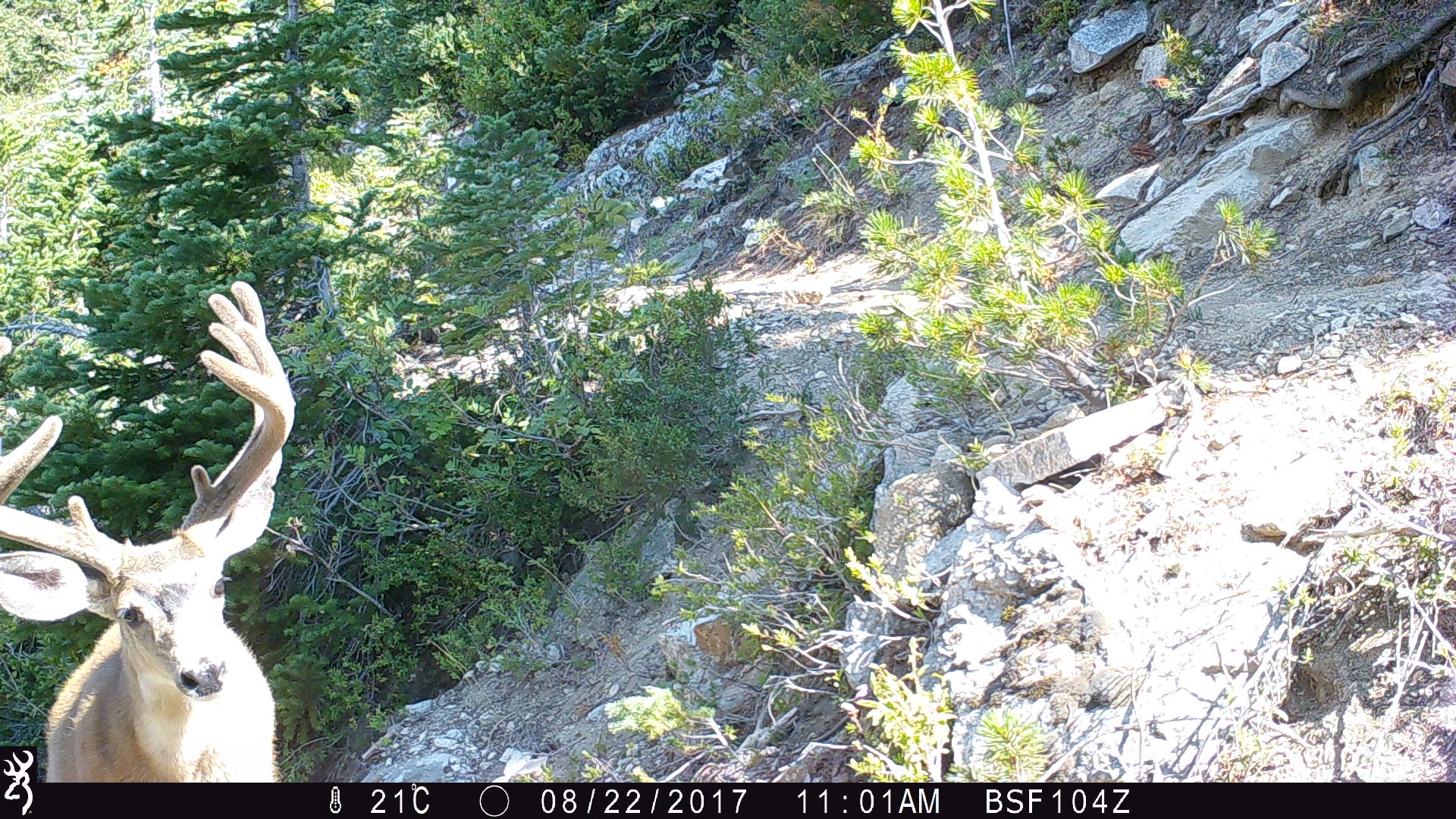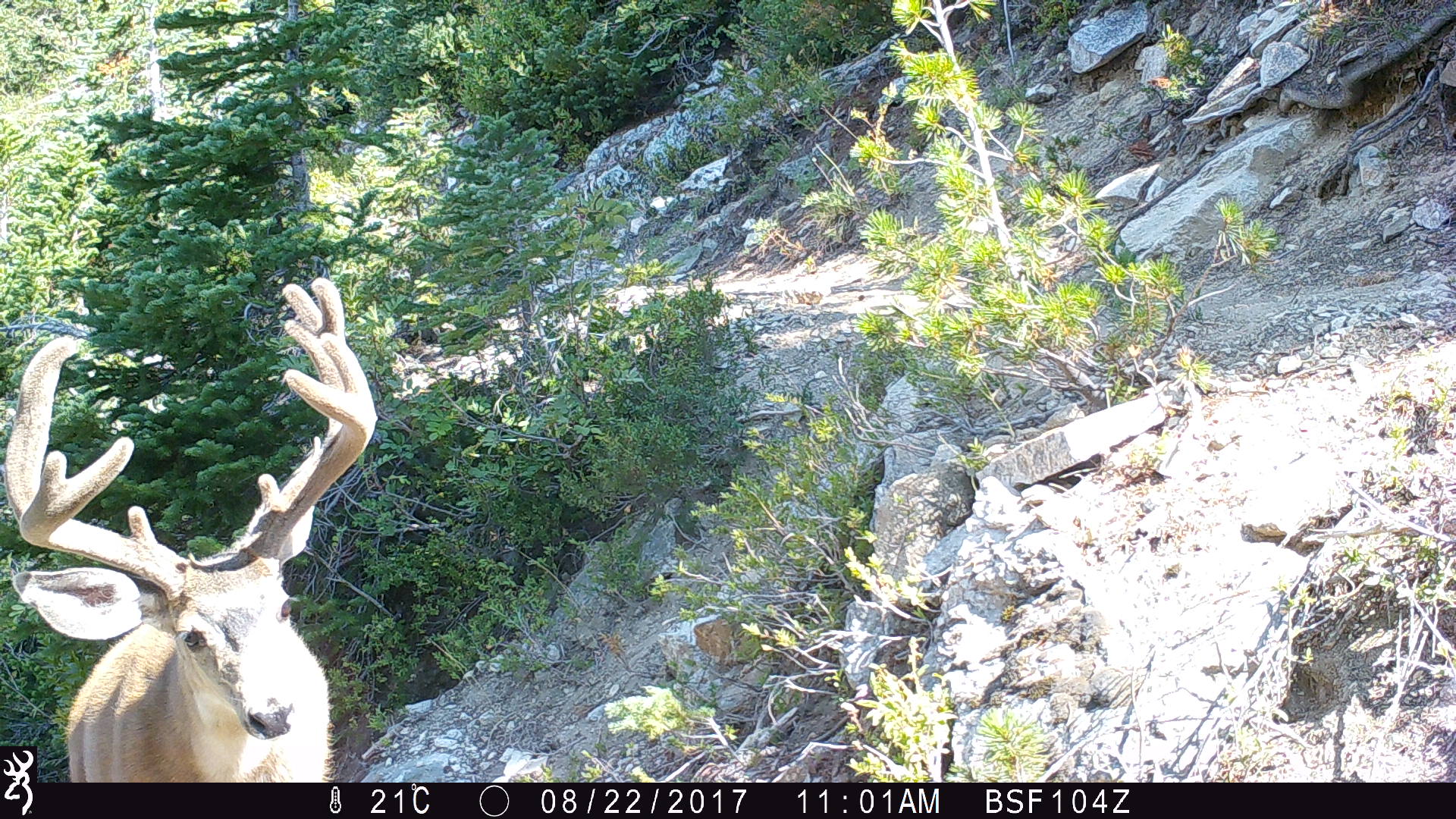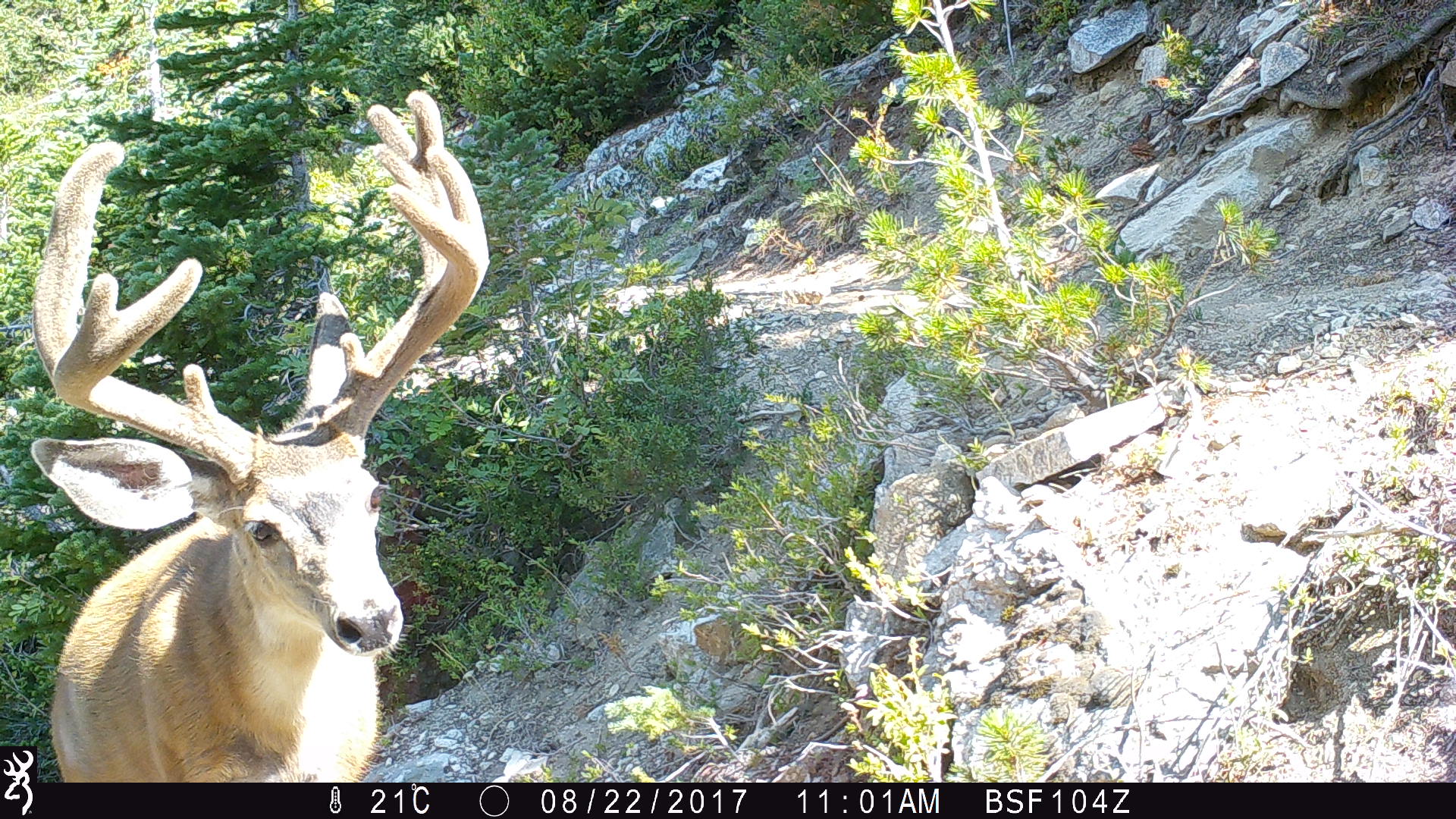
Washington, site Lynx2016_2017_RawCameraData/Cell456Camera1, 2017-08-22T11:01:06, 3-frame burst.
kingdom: Animalia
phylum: Chordata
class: Mammalia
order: Artiodactyla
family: Cervidae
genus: Odocoileus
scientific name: Odocoileus hemionus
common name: mule deer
Odocoileus hemionus (mule deer). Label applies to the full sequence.